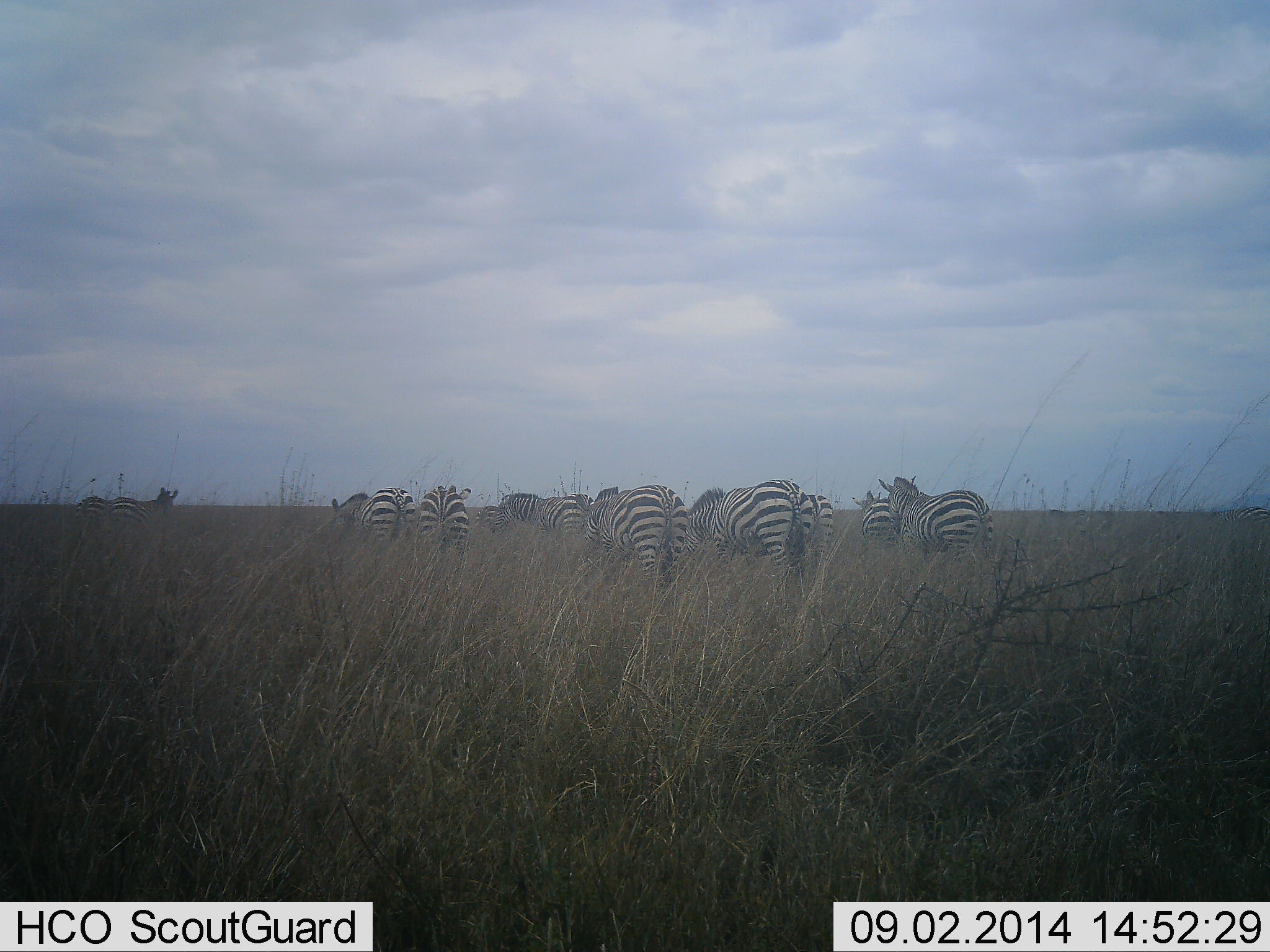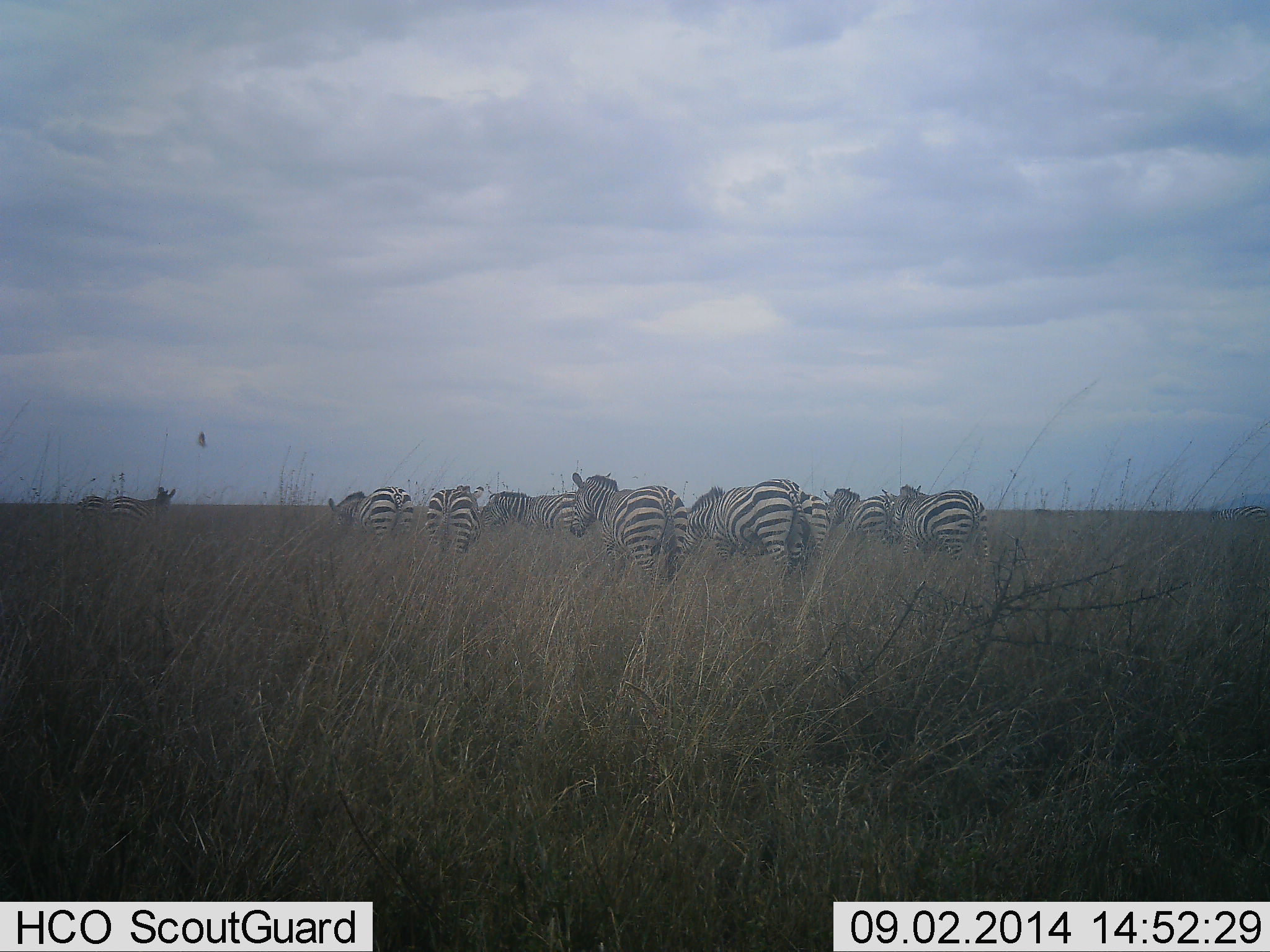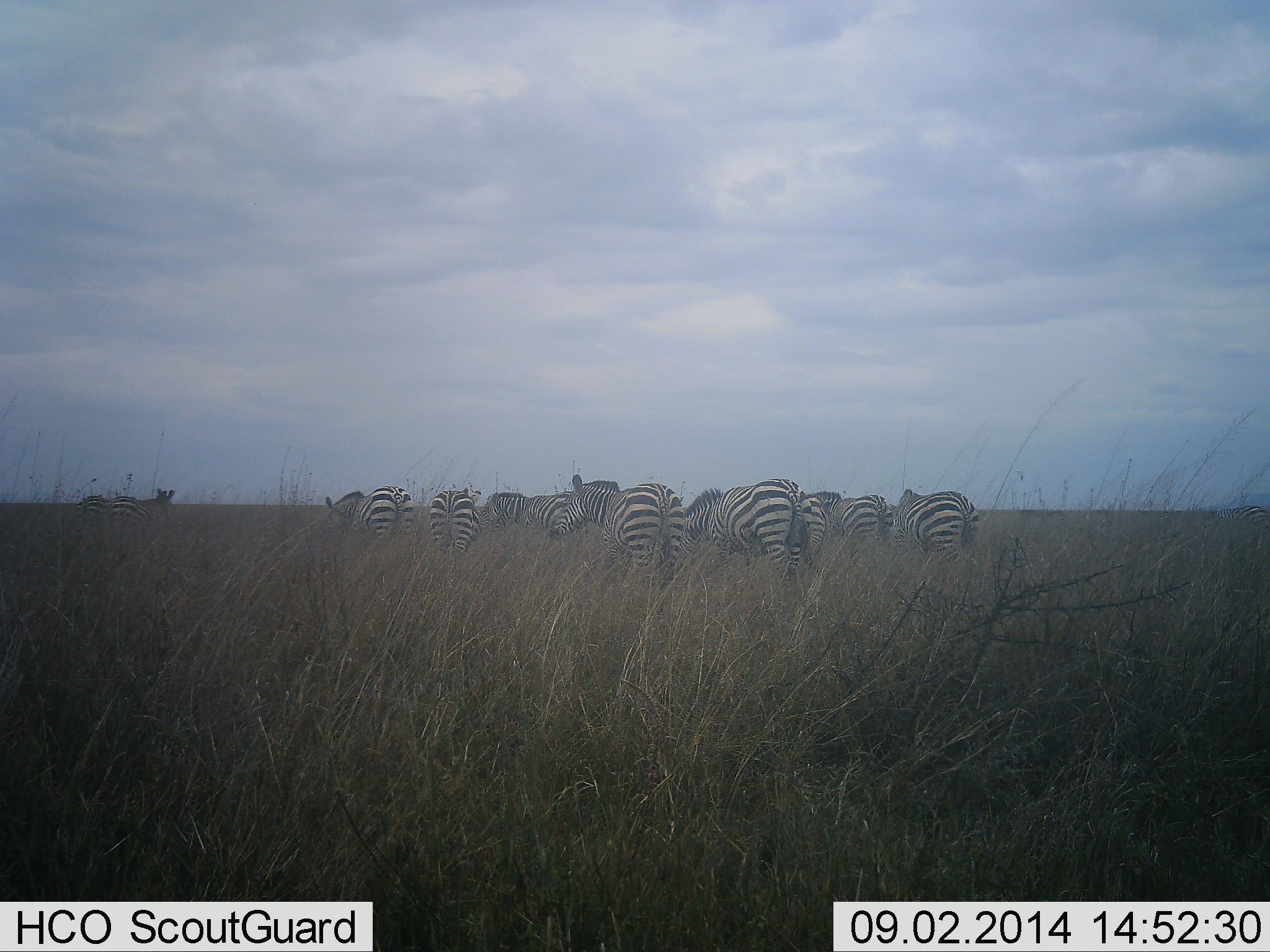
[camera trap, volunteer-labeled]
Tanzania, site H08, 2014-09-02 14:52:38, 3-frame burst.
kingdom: Animalia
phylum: Chordata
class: Mammalia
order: Perissodactyla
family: Equidae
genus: Equus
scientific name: Equus quagga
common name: plains zebra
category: zebra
Zebra (plains zebra) (Equus quagga), count 10. Behavior (volunteer vote fractions): standing 58%, resting 0%, moving 33%, interacting 8%. Young present (vote fraction): 0%. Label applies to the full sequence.